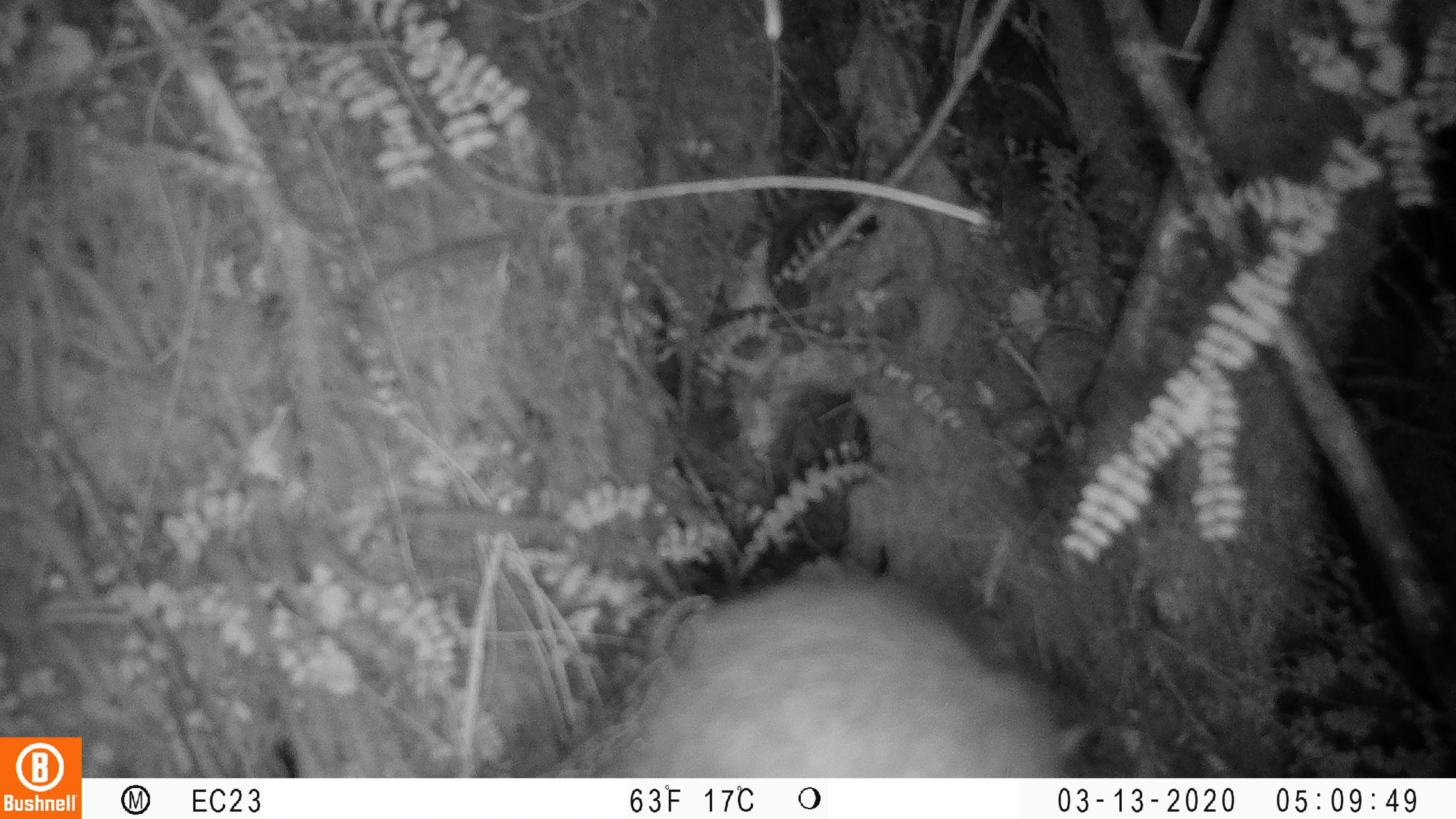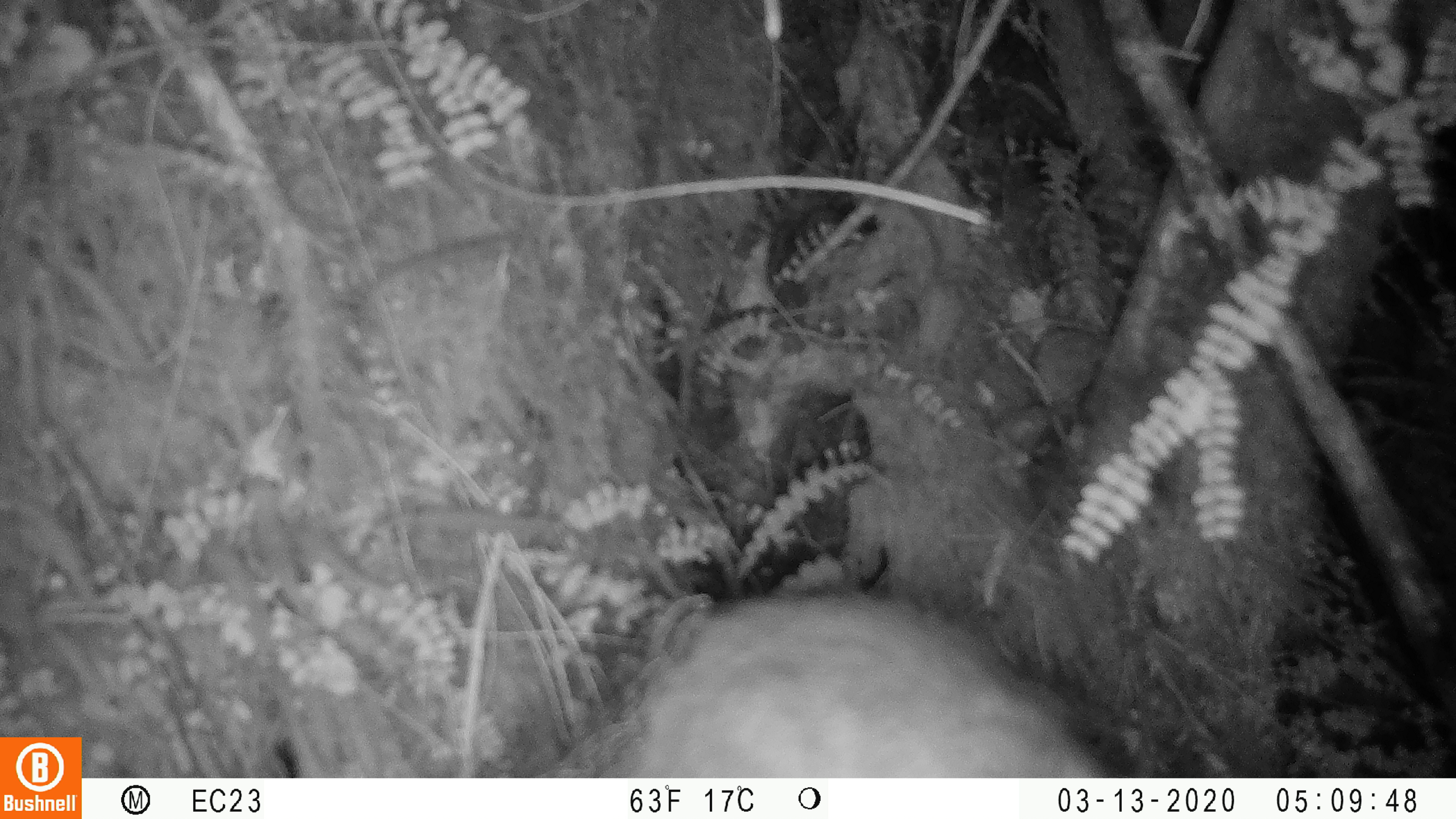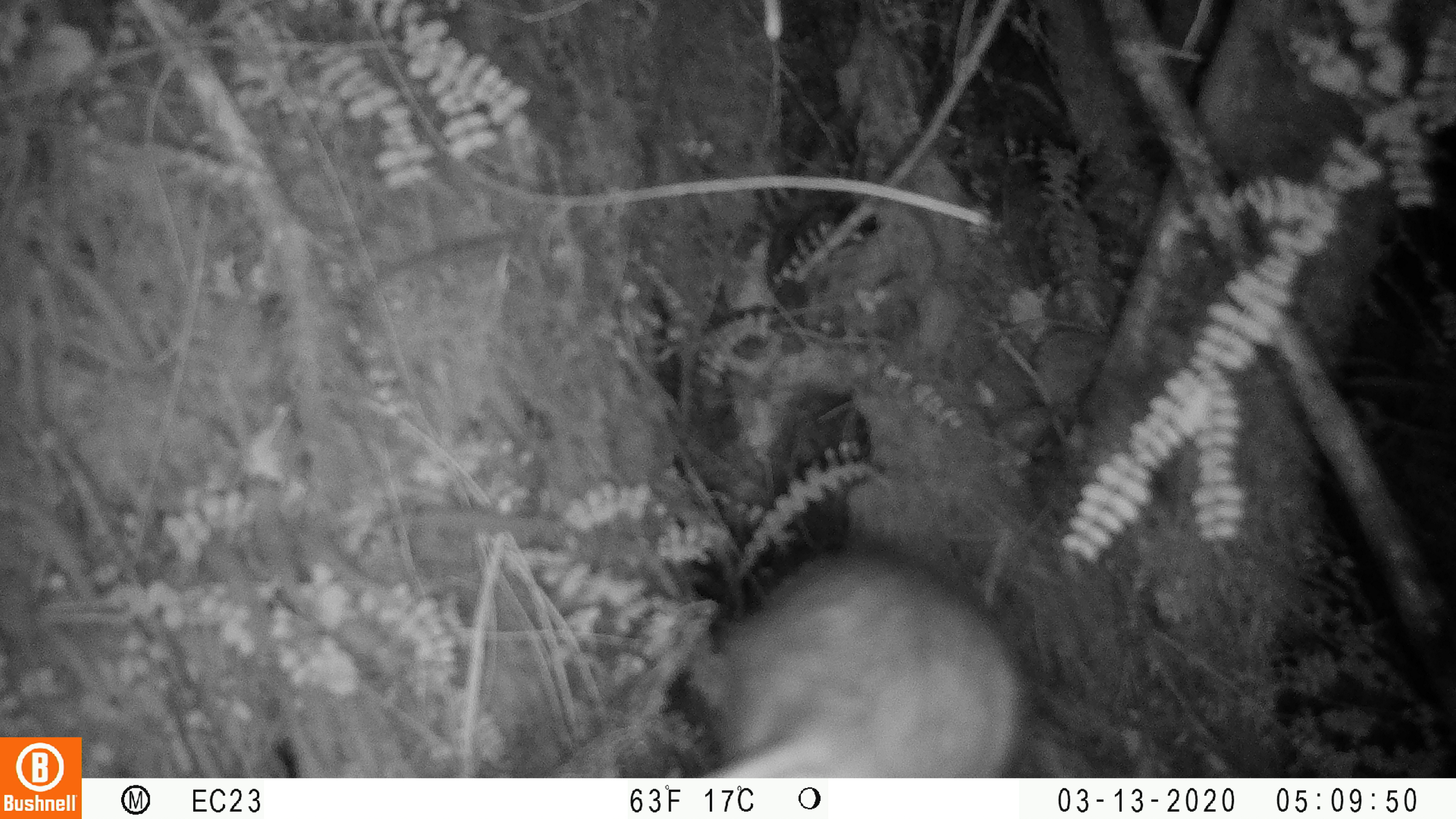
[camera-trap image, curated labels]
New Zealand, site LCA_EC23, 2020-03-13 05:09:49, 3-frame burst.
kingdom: Animalia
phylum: Chordata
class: Mammalia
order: Rodentia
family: Muridae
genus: Rattus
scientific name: Rattus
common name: rat